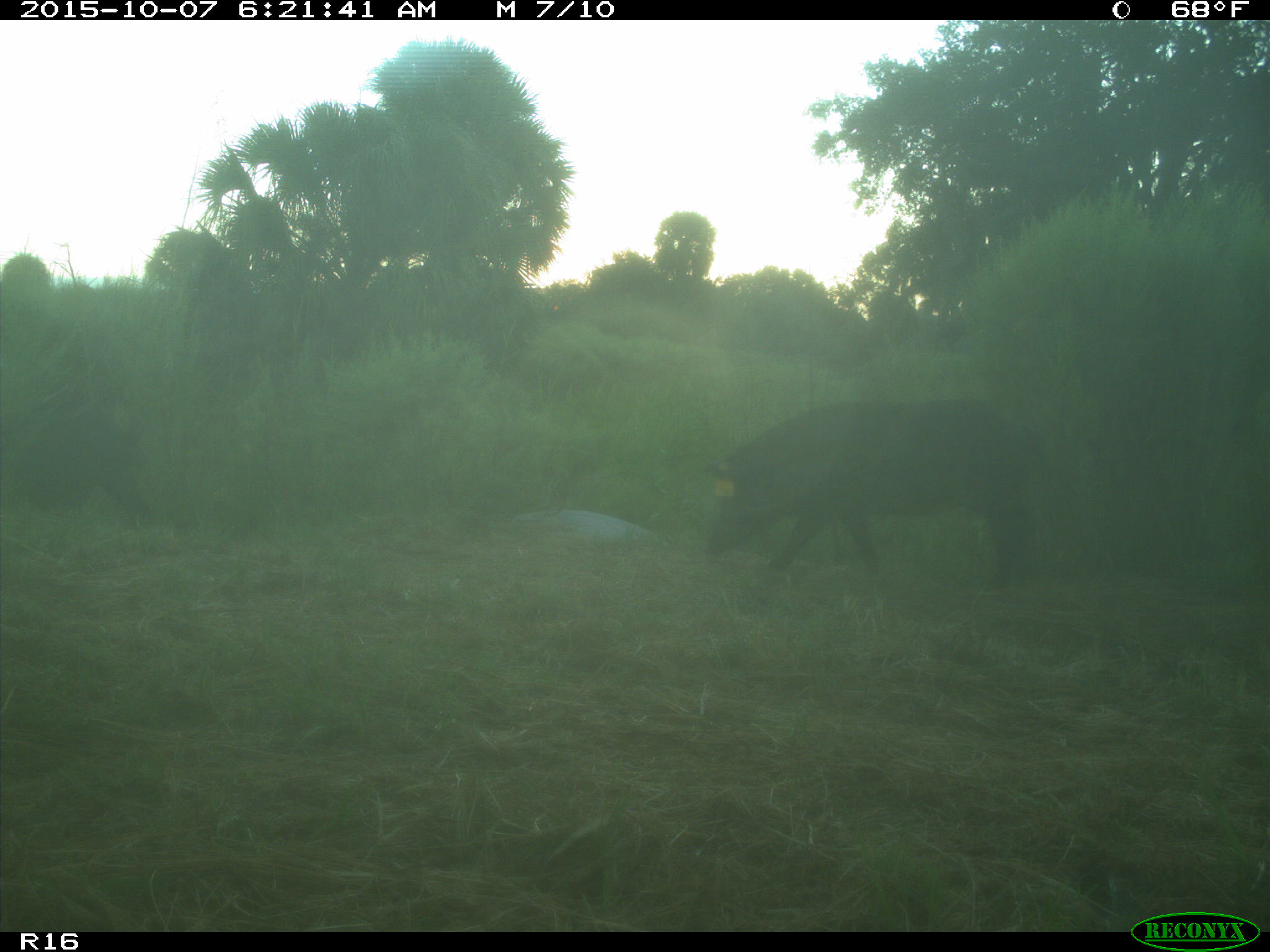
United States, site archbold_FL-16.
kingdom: Animalia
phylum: Chordata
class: Mammalia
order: Artiodactyla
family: Suidae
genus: Sus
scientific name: Sus scrofa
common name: wild boar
Sus scrofa (wild boar).